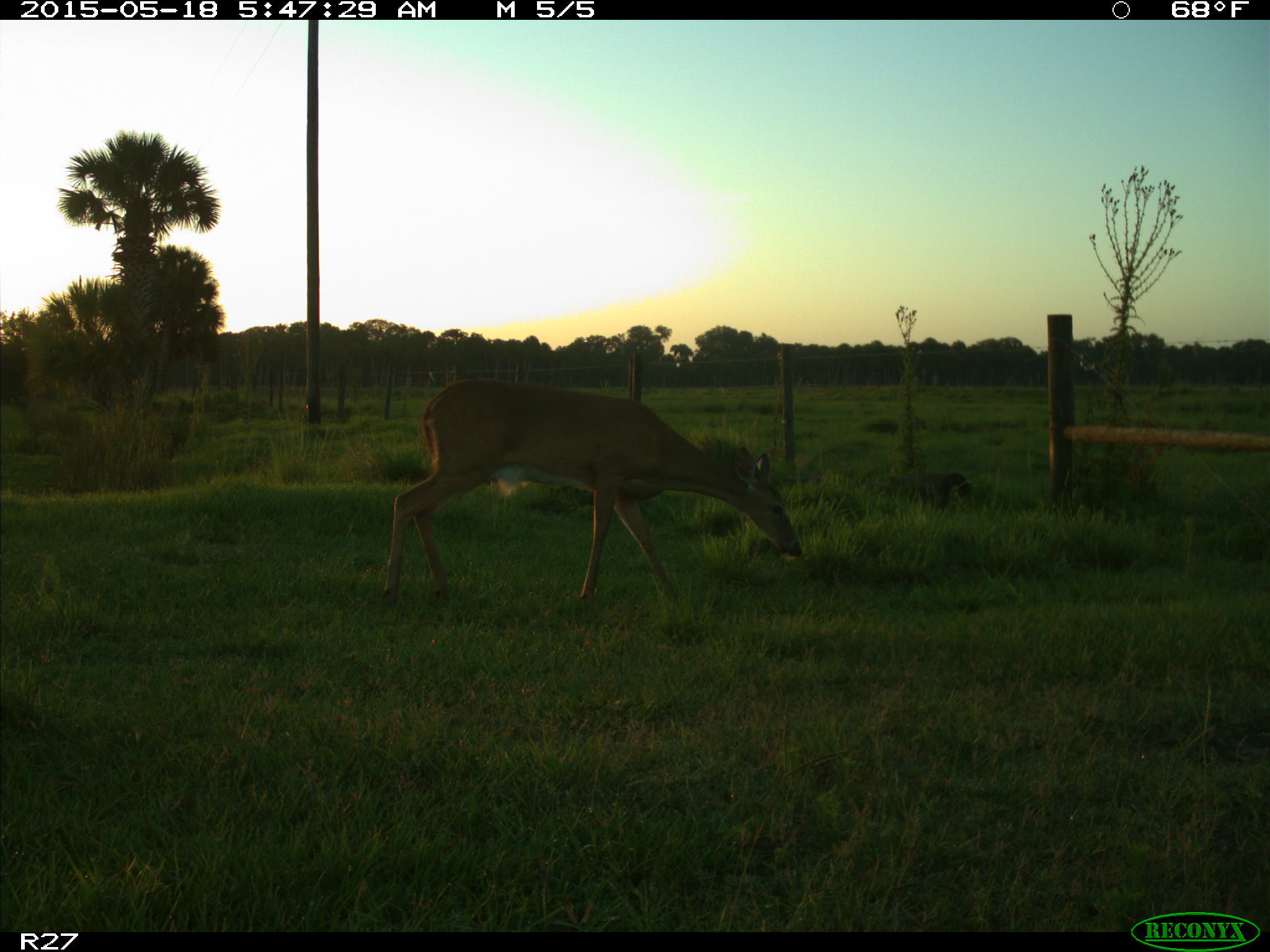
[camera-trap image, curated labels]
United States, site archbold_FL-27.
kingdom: Animalia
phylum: Chordata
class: Mammalia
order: Artiodactyla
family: Cervidae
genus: Odocoileus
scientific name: Odocoileus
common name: deer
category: unidentified deer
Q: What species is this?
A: Unidentified deer (deer) (Odocoileus).